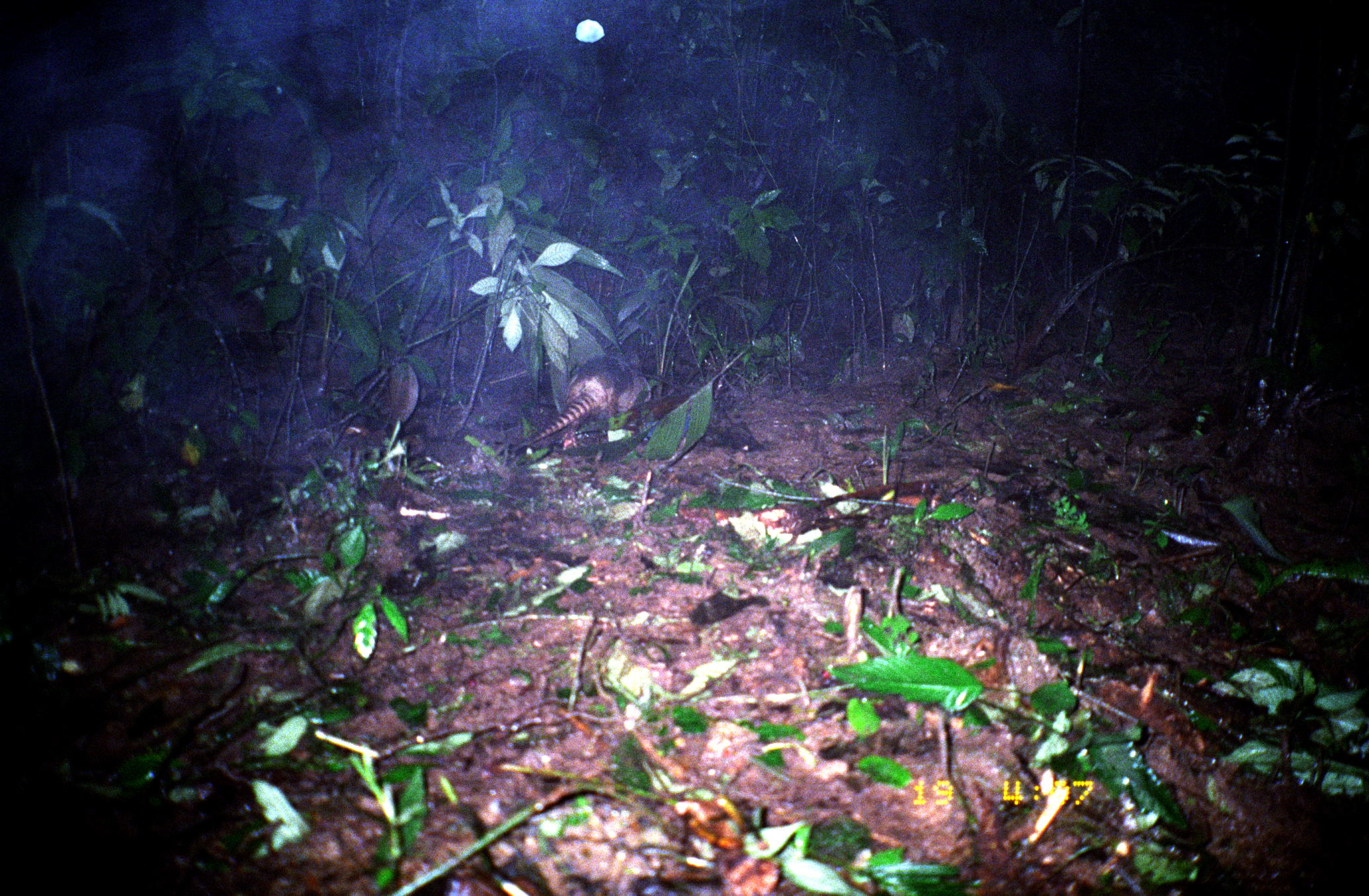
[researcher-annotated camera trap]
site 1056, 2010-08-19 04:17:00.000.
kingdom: Animalia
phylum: Chordata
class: Mammalia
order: Cingulata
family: Dasypodidae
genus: Dasypus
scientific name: Dasypus novemcinctus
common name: nine-banded armadillo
Dasypus novemcinctus (nine-banded armadillo).